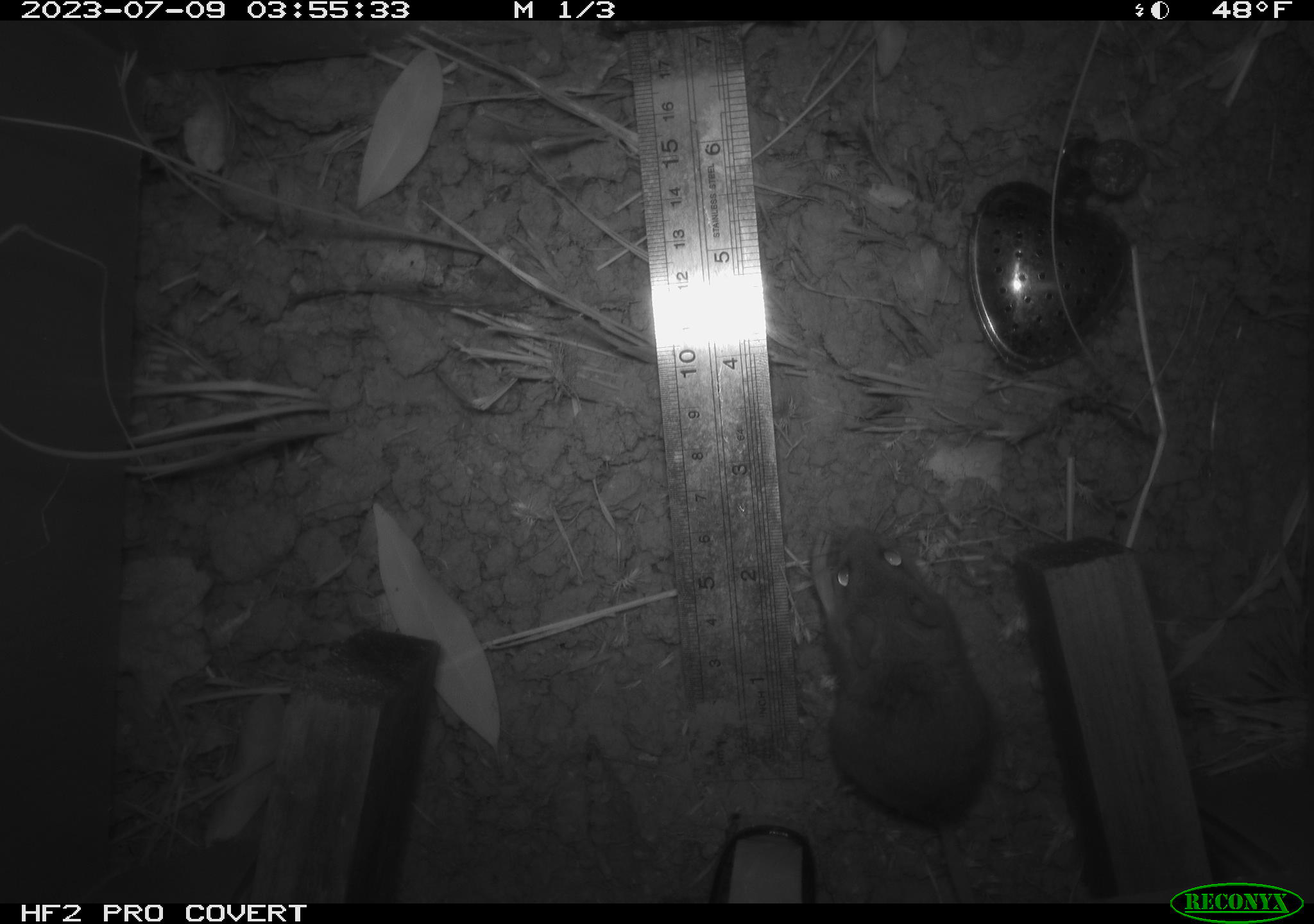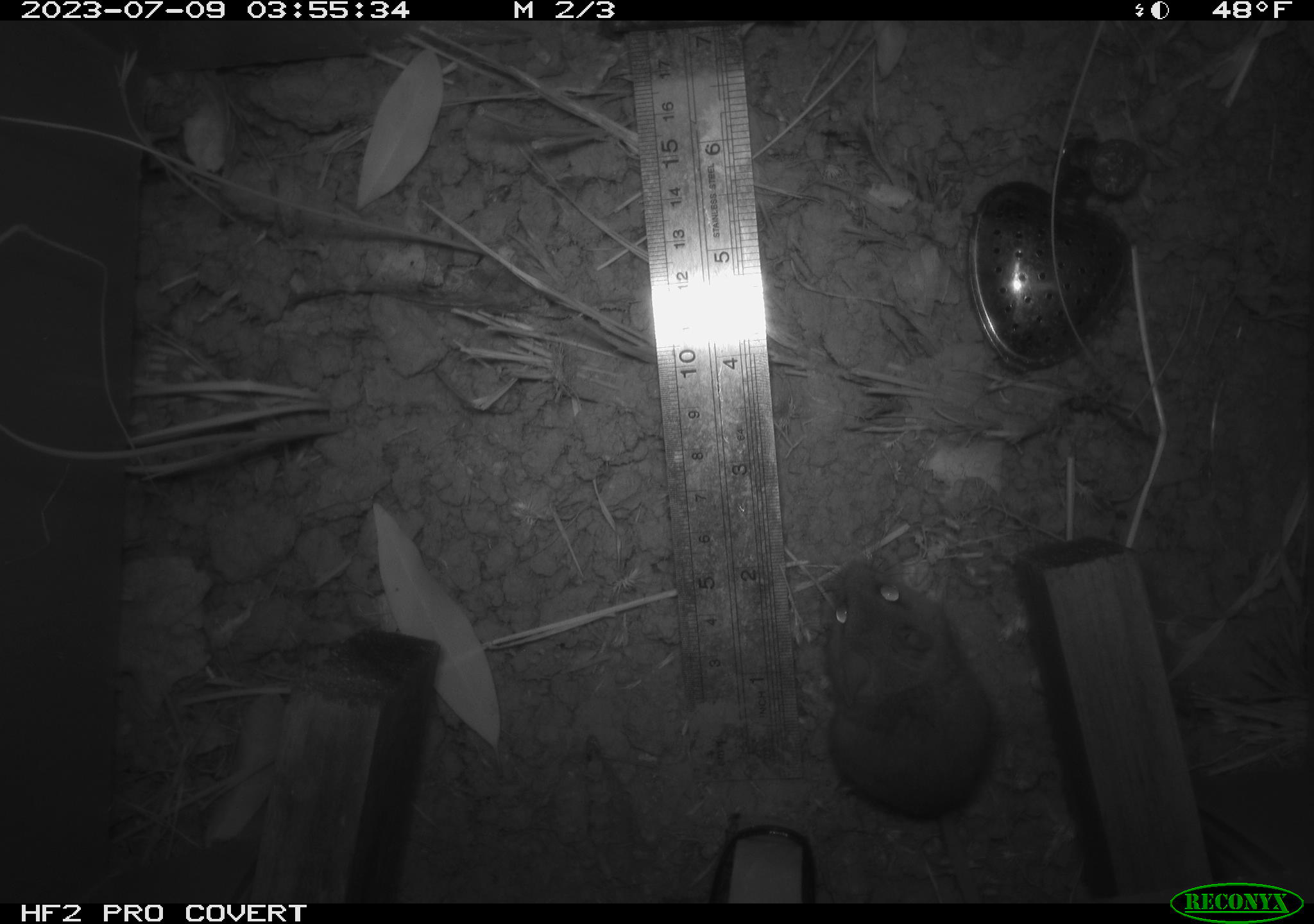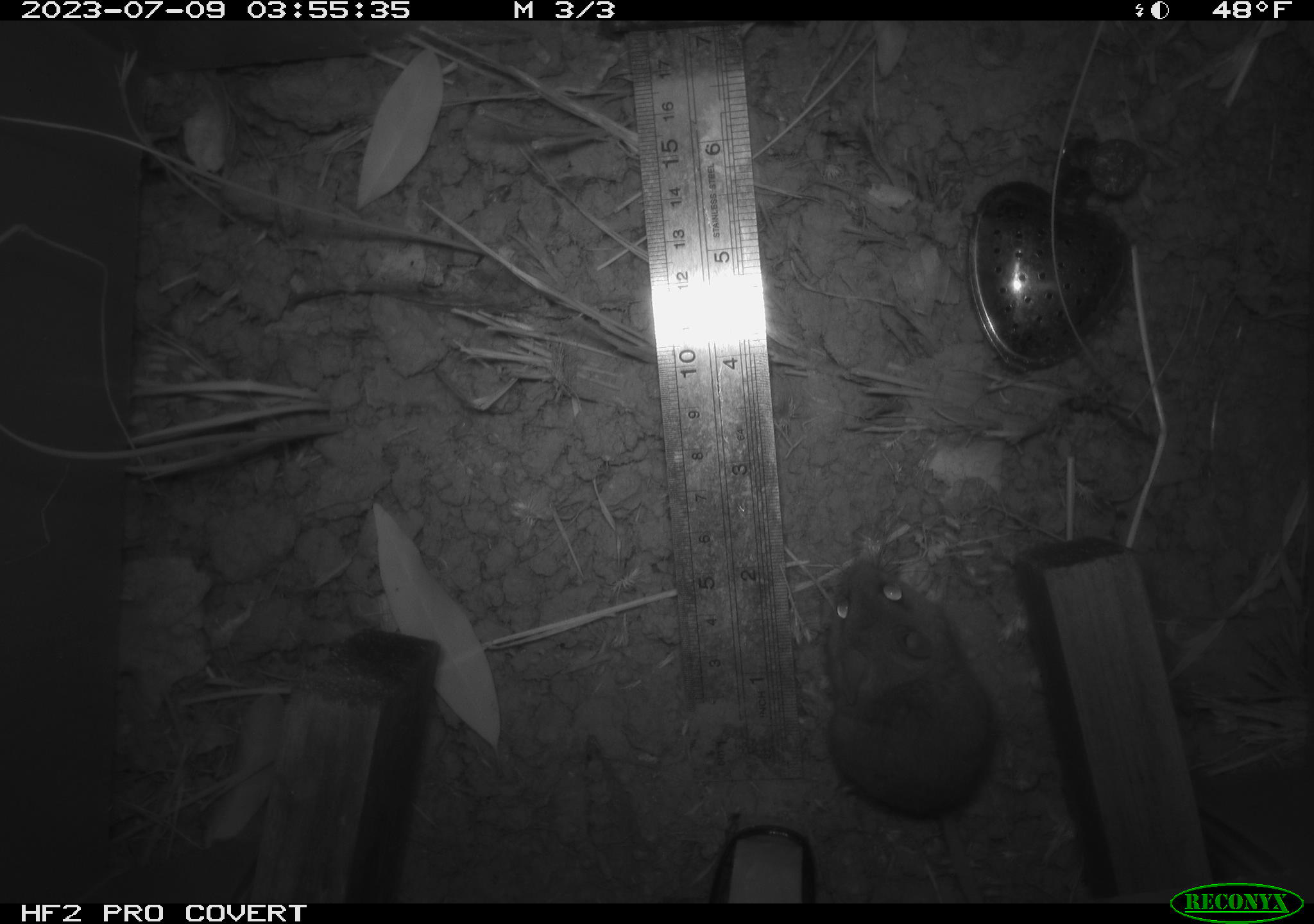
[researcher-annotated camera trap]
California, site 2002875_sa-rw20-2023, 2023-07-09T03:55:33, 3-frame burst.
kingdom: Animalia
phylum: Chordata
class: Mammalia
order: Rodentia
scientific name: Rodentia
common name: mouse species